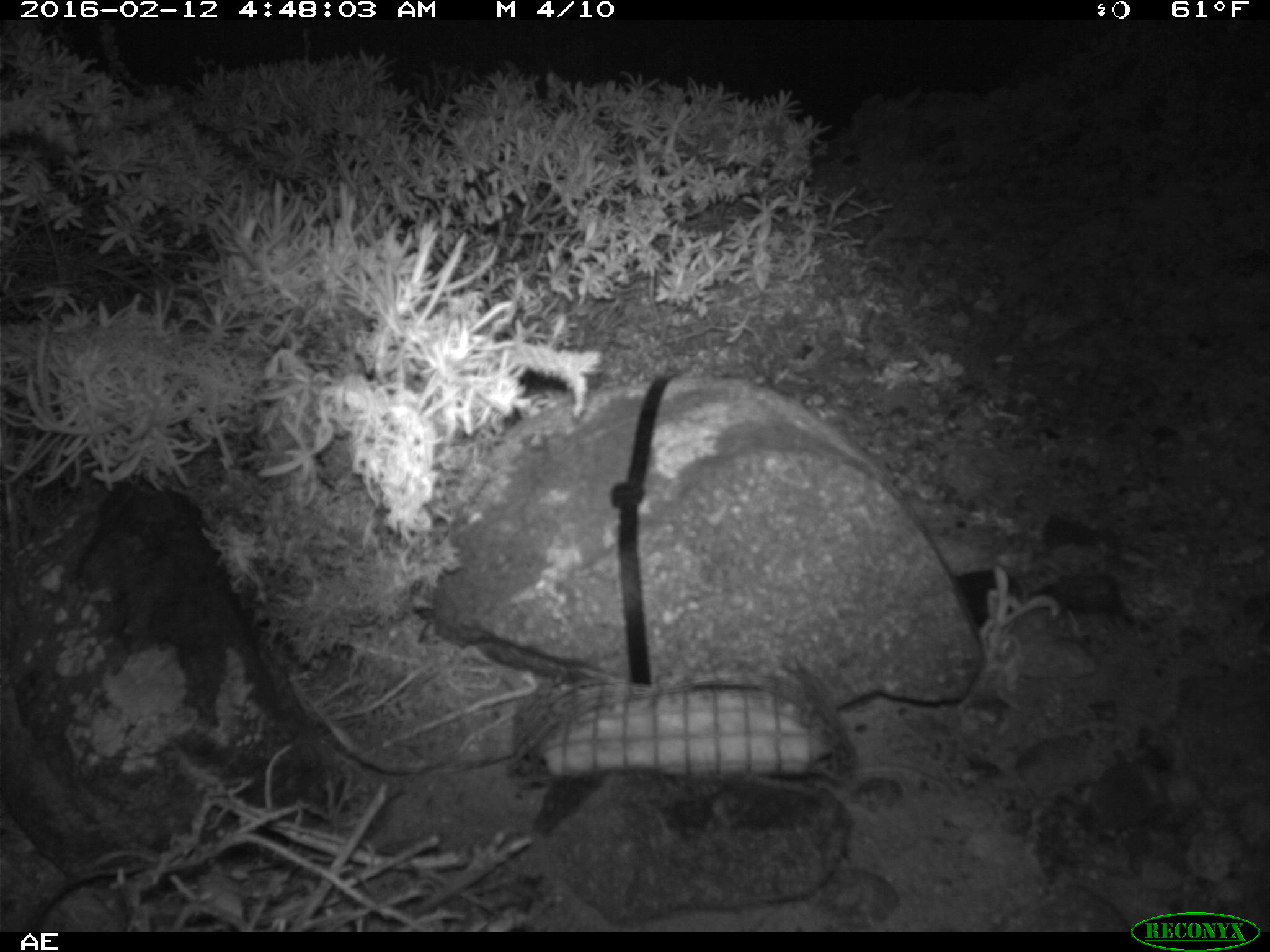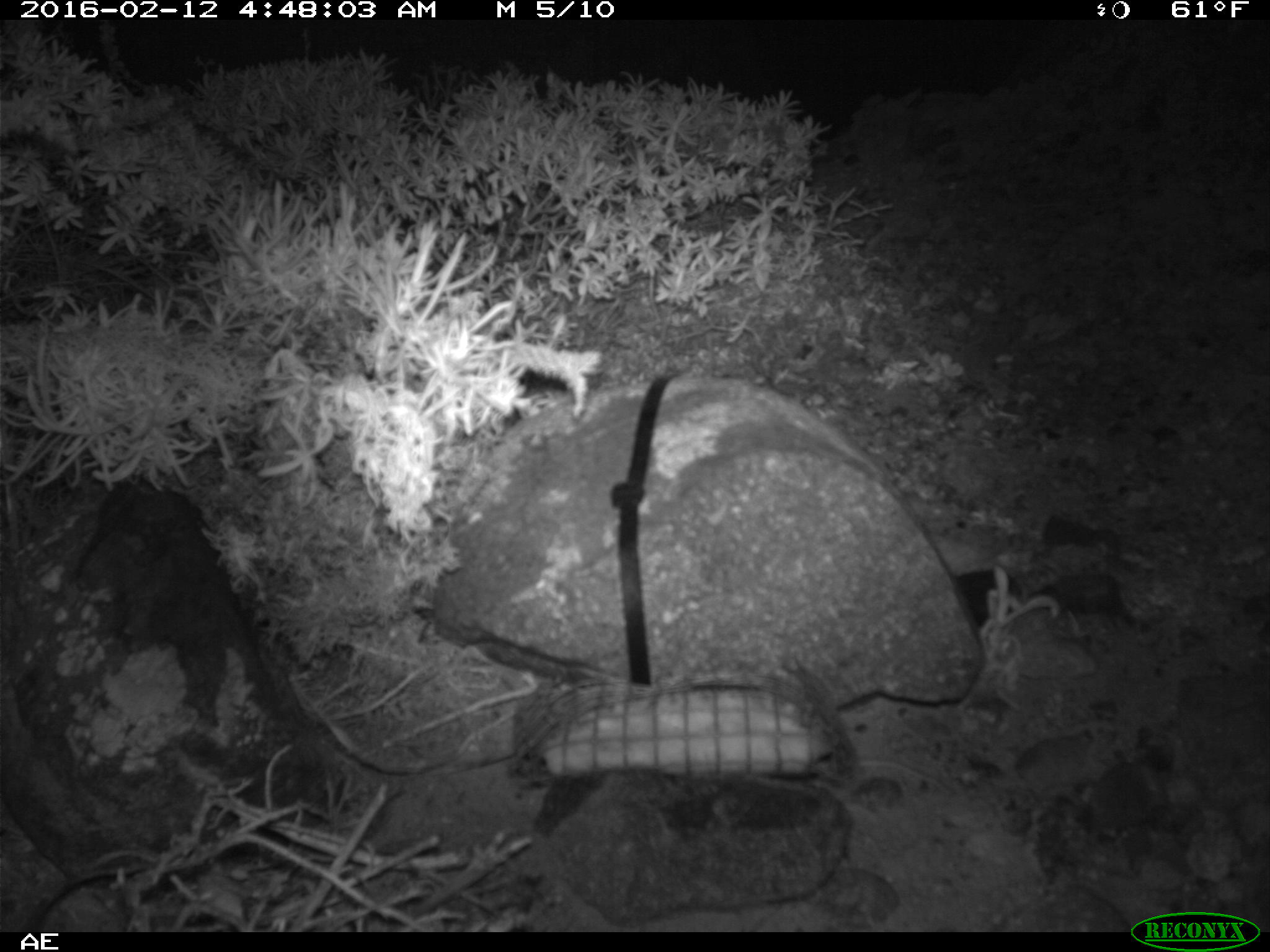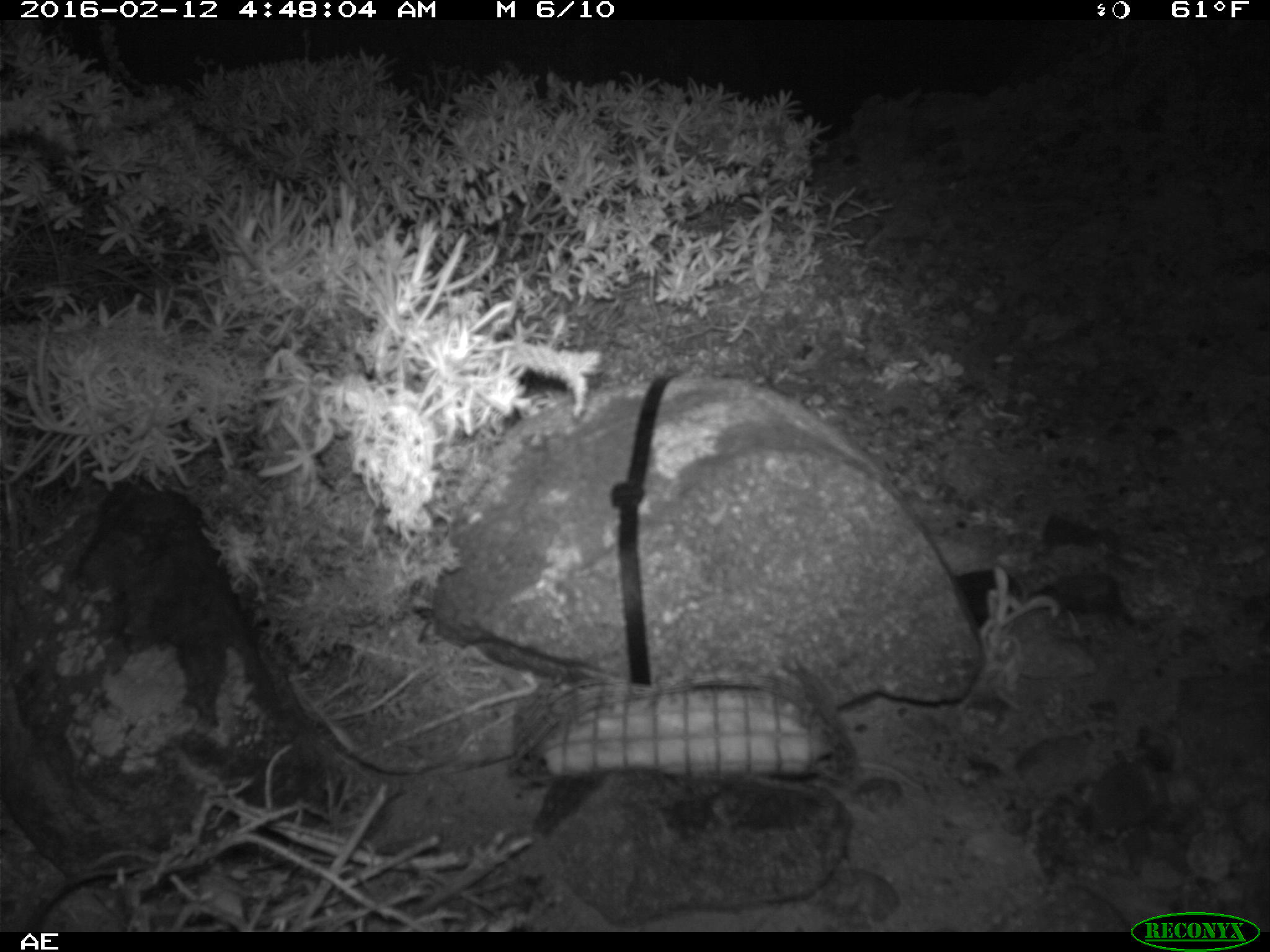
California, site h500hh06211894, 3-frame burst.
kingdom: Animalia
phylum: Chordata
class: Mammalia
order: Rodentia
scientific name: Rodentia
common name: rodent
Rodent (Rodentia).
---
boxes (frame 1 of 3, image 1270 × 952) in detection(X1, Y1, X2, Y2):
rodent: detection(850, 767, 955, 797)